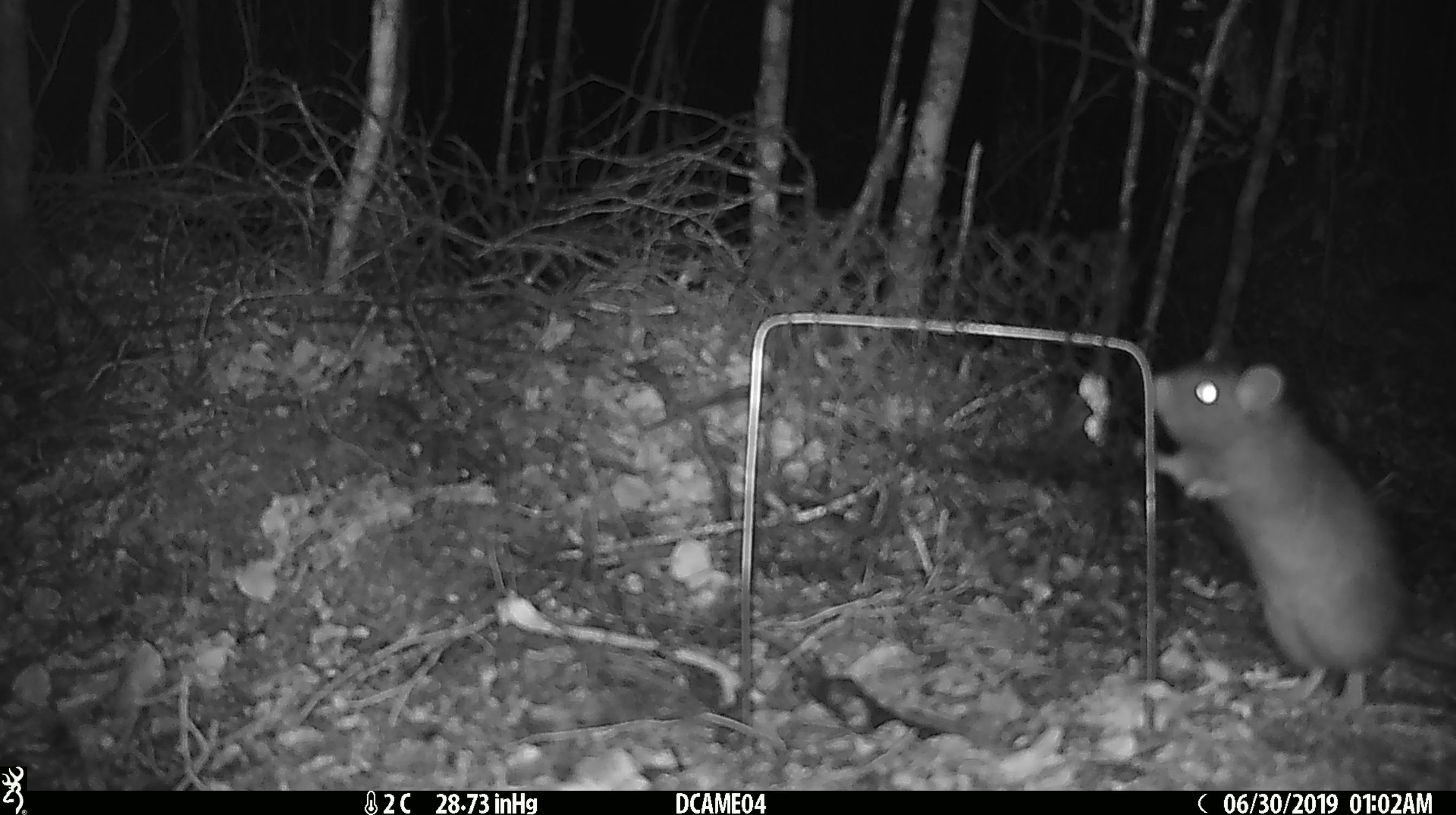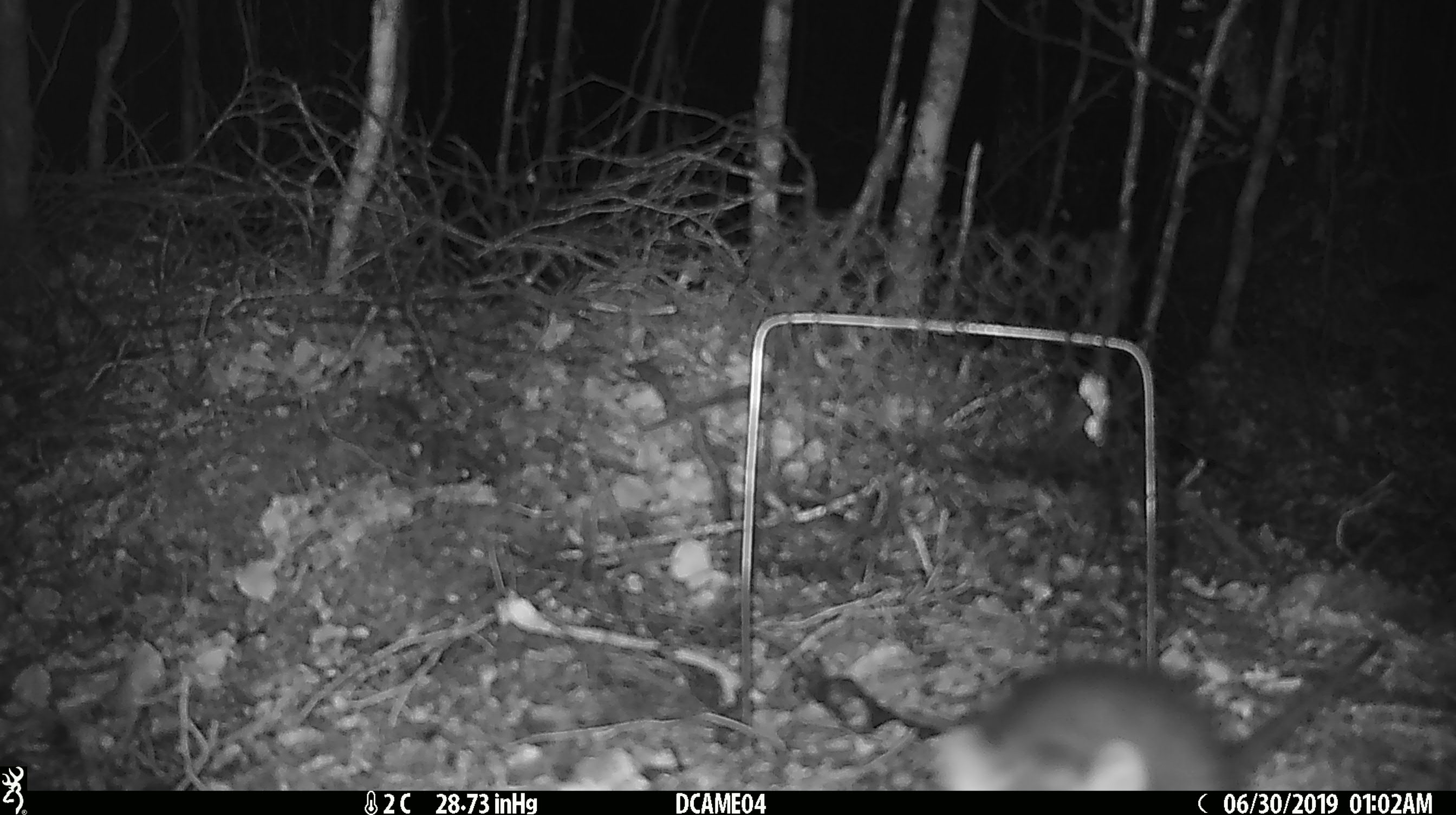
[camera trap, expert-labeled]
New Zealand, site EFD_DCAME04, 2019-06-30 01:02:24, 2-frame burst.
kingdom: Animalia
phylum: Chordata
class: Mammalia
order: Rodentia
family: Muridae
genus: Rattus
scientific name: Rattus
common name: rat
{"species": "rat (Rattus)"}